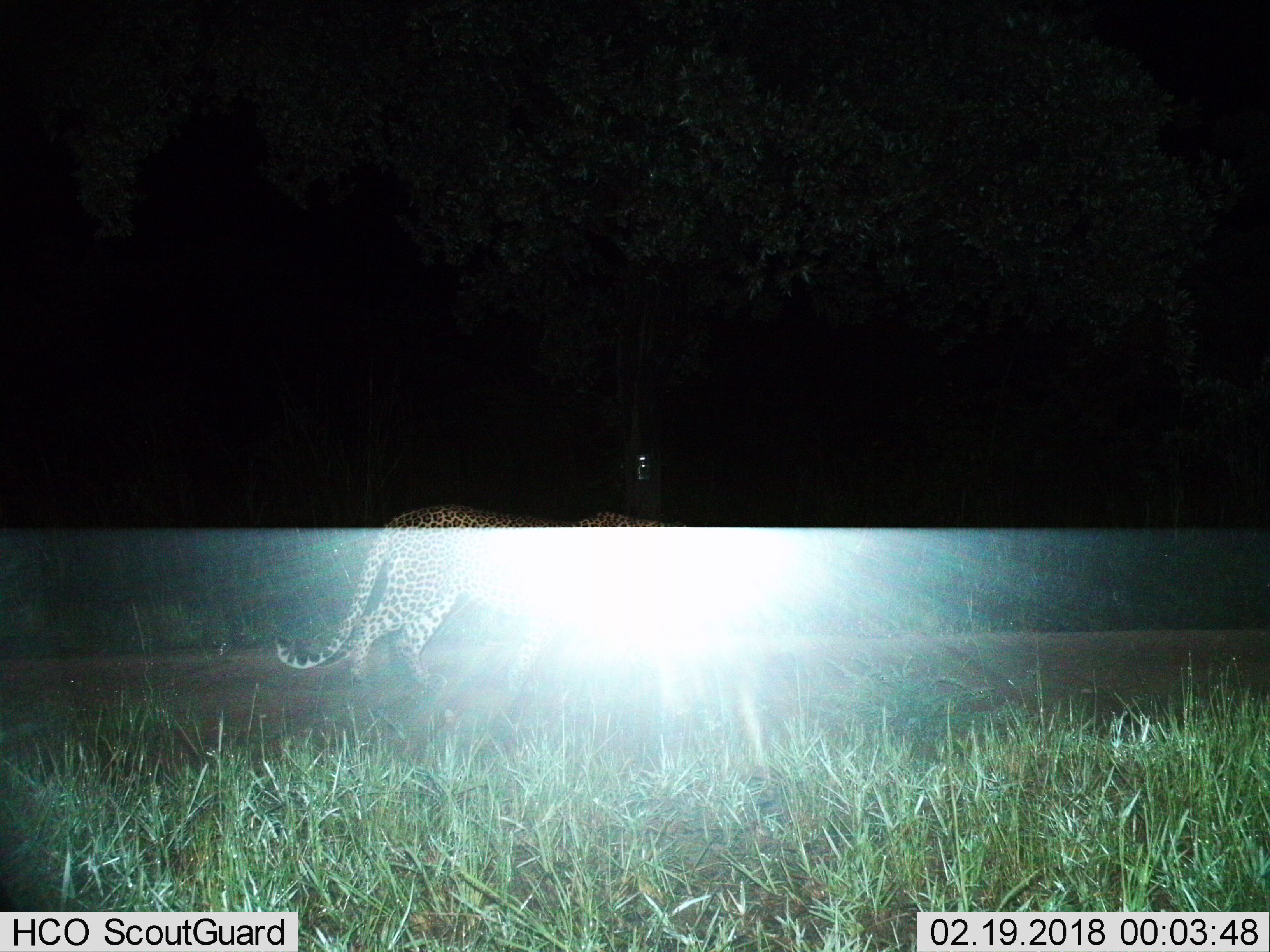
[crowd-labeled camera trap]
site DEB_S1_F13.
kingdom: Animalia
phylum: Chordata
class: Mammalia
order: Carnivora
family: Felidae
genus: Panthera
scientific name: Panthera pardus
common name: leopard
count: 1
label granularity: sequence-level